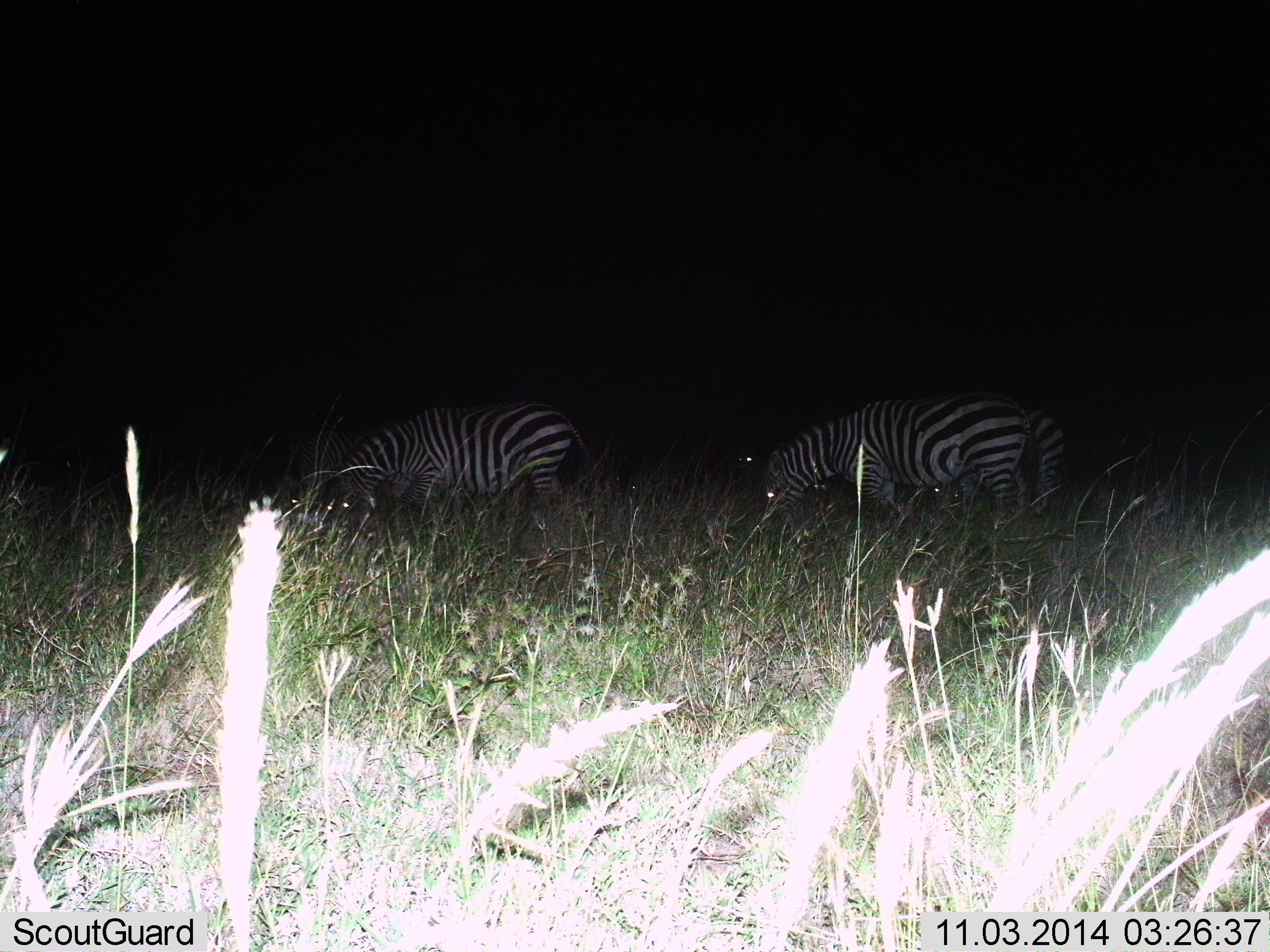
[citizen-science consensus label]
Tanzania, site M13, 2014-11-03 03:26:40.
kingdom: Animalia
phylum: Chordata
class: Mammalia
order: Perissodactyla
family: Equidae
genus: Equus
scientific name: Equus quagga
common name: plains zebra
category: zebra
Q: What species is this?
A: Zebra (plains zebra) (Equus quagga).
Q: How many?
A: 2.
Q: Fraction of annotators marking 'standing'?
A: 20%.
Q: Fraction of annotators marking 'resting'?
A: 0%.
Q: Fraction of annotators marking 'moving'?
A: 10%.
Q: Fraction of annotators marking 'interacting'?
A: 0%.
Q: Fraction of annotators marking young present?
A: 0%.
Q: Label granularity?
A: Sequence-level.